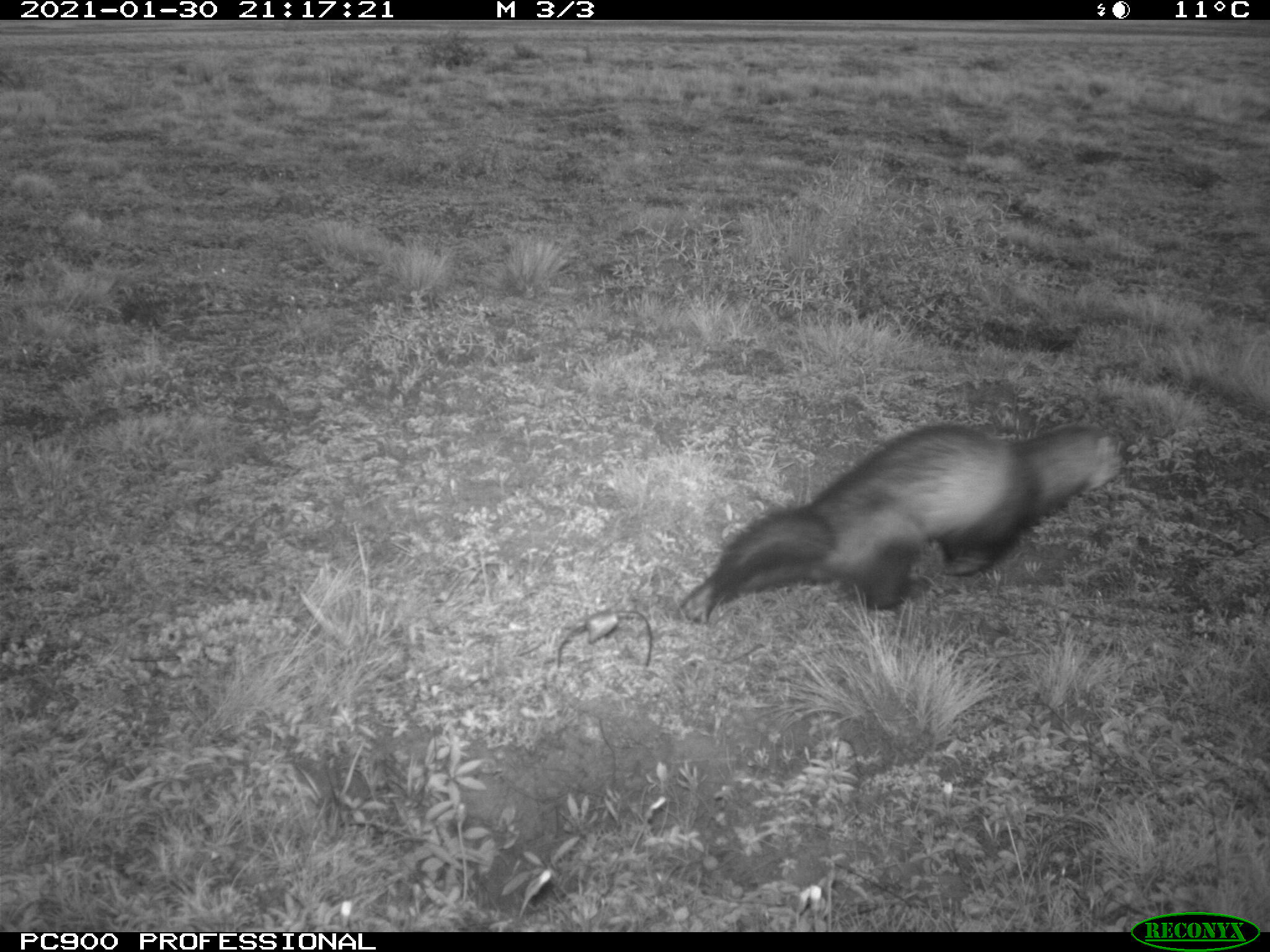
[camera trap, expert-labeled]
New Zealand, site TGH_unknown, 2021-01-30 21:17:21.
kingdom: Animalia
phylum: Chordata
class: Mammalia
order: Carnivora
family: Mustelidae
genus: Mustela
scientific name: Mustela furo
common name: ferret